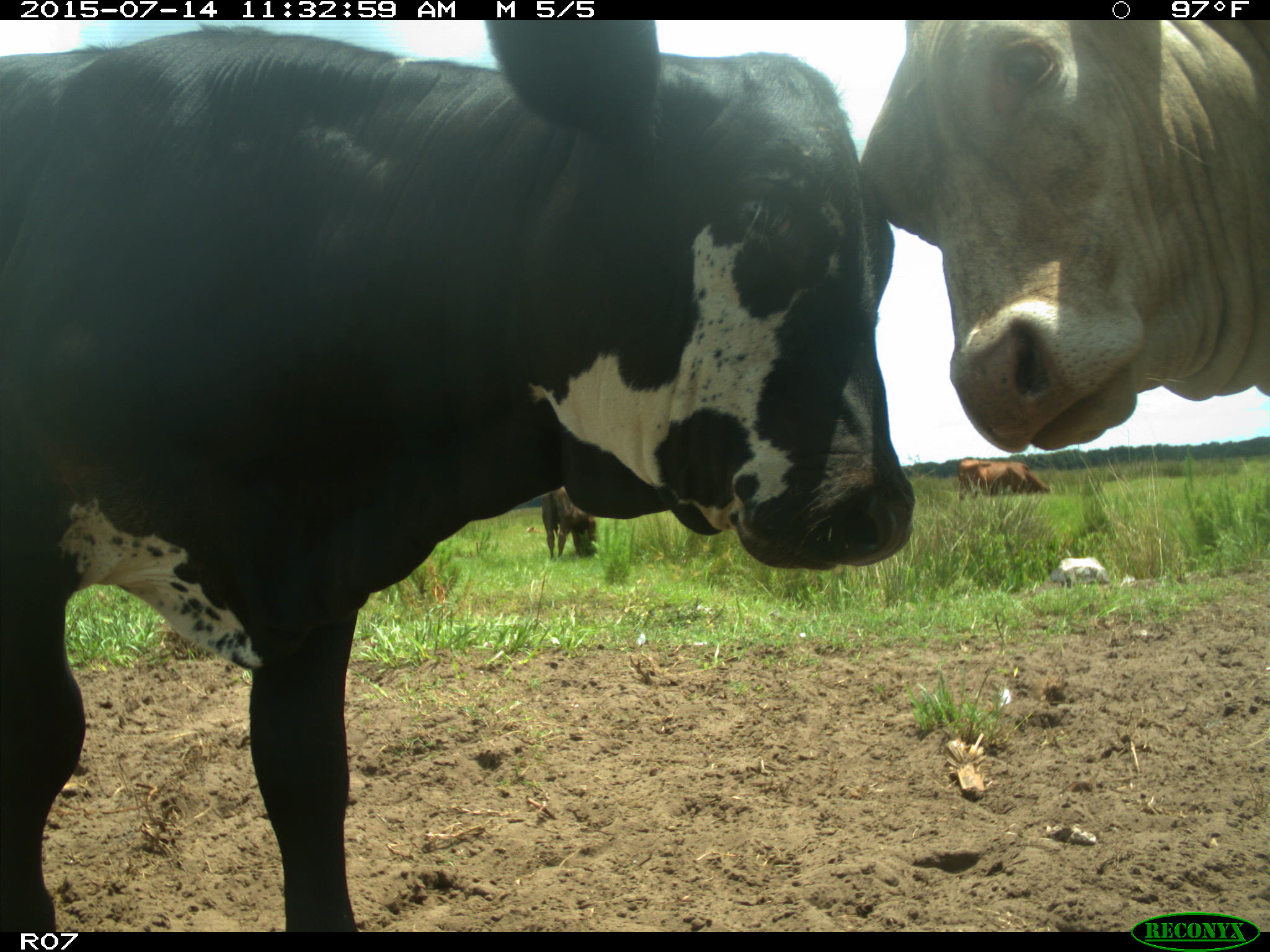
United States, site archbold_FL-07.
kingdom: Animalia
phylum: Chordata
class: Mammalia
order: Artiodactyla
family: Bovidae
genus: Bos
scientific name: Bos taurus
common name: domestic cow